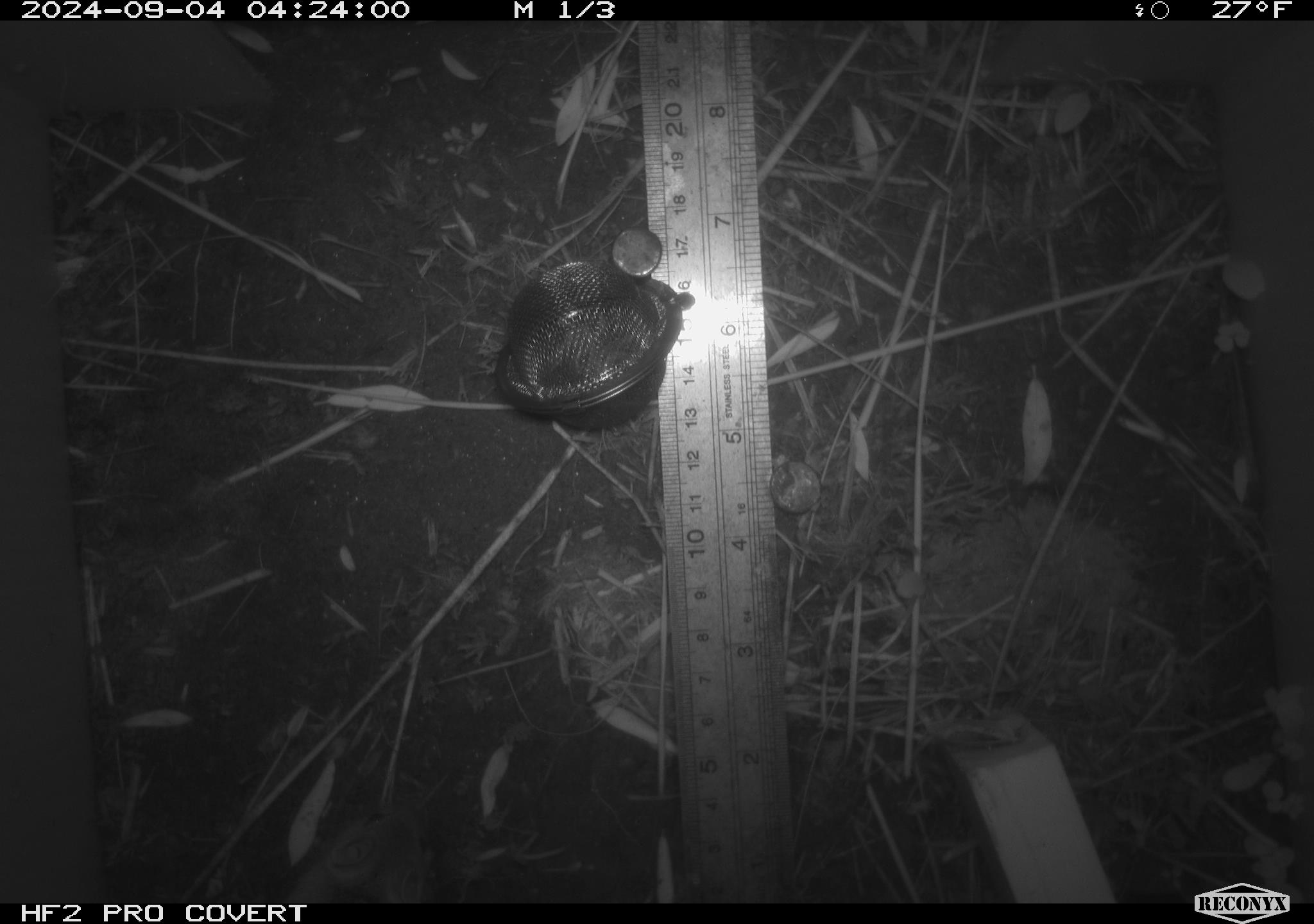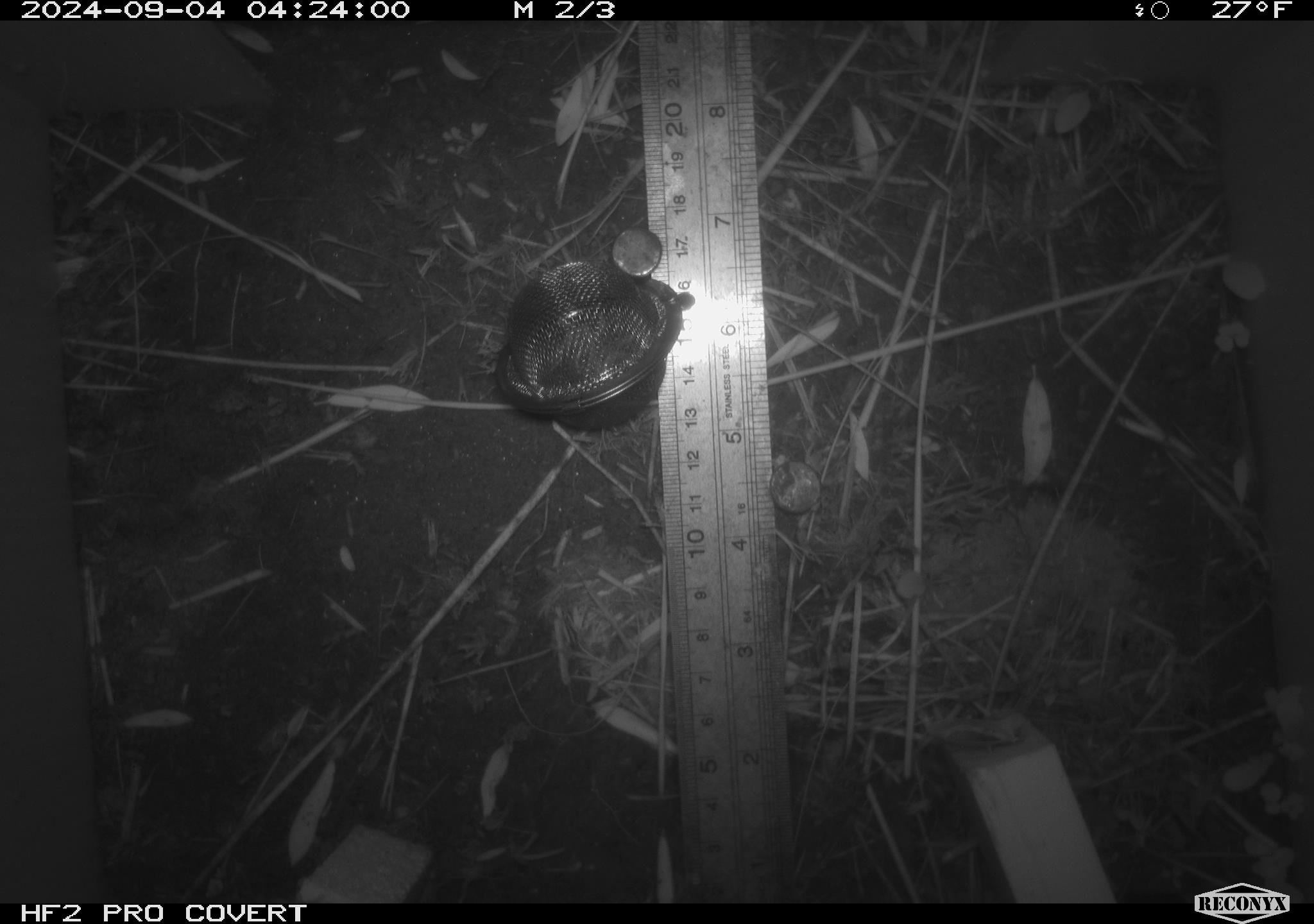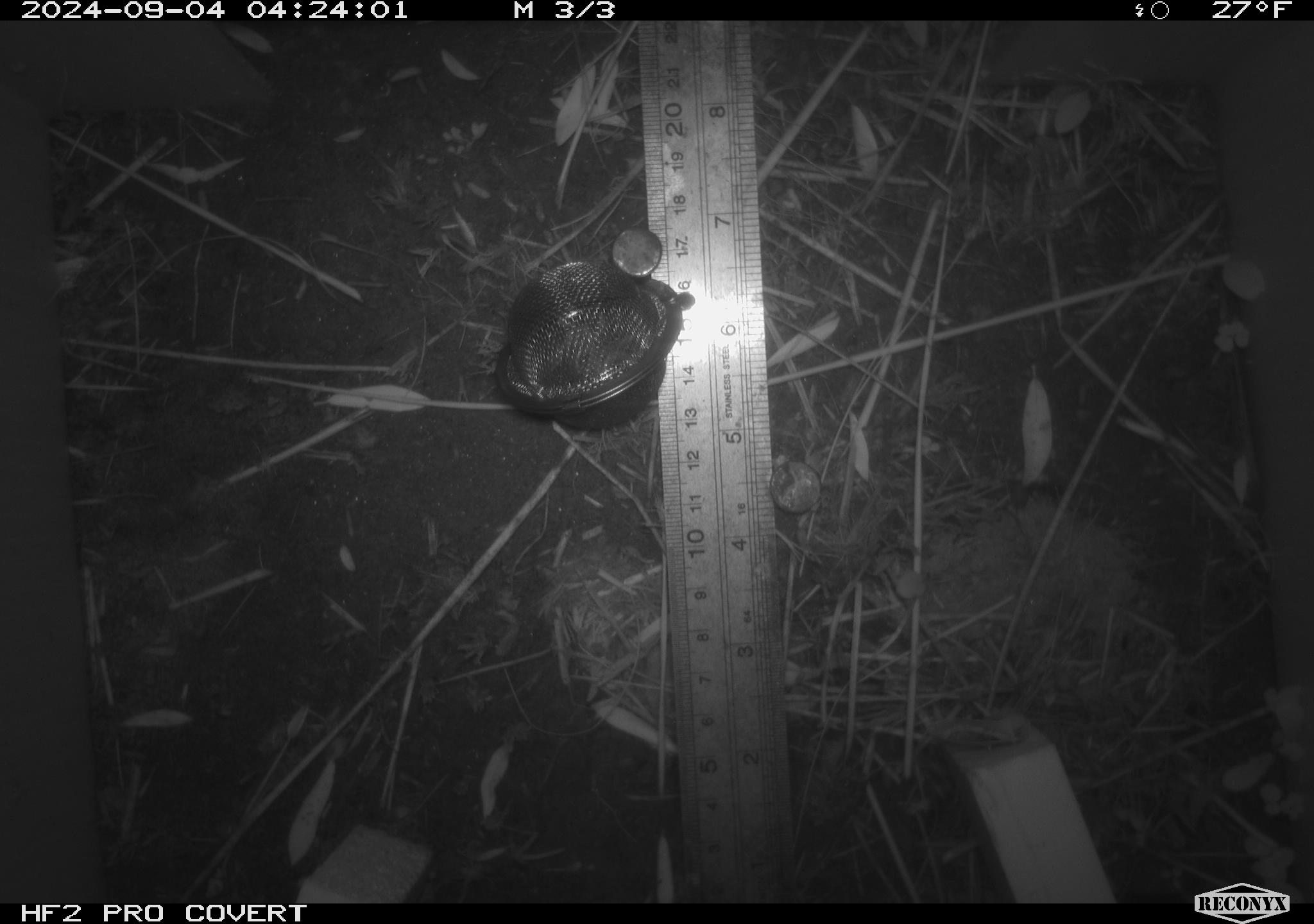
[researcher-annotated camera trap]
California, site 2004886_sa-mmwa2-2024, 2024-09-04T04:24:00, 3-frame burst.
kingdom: Animalia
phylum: Chordata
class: Mammalia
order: Rodentia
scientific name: Rodentia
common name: mouse species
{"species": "mouse species (Rodentia)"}